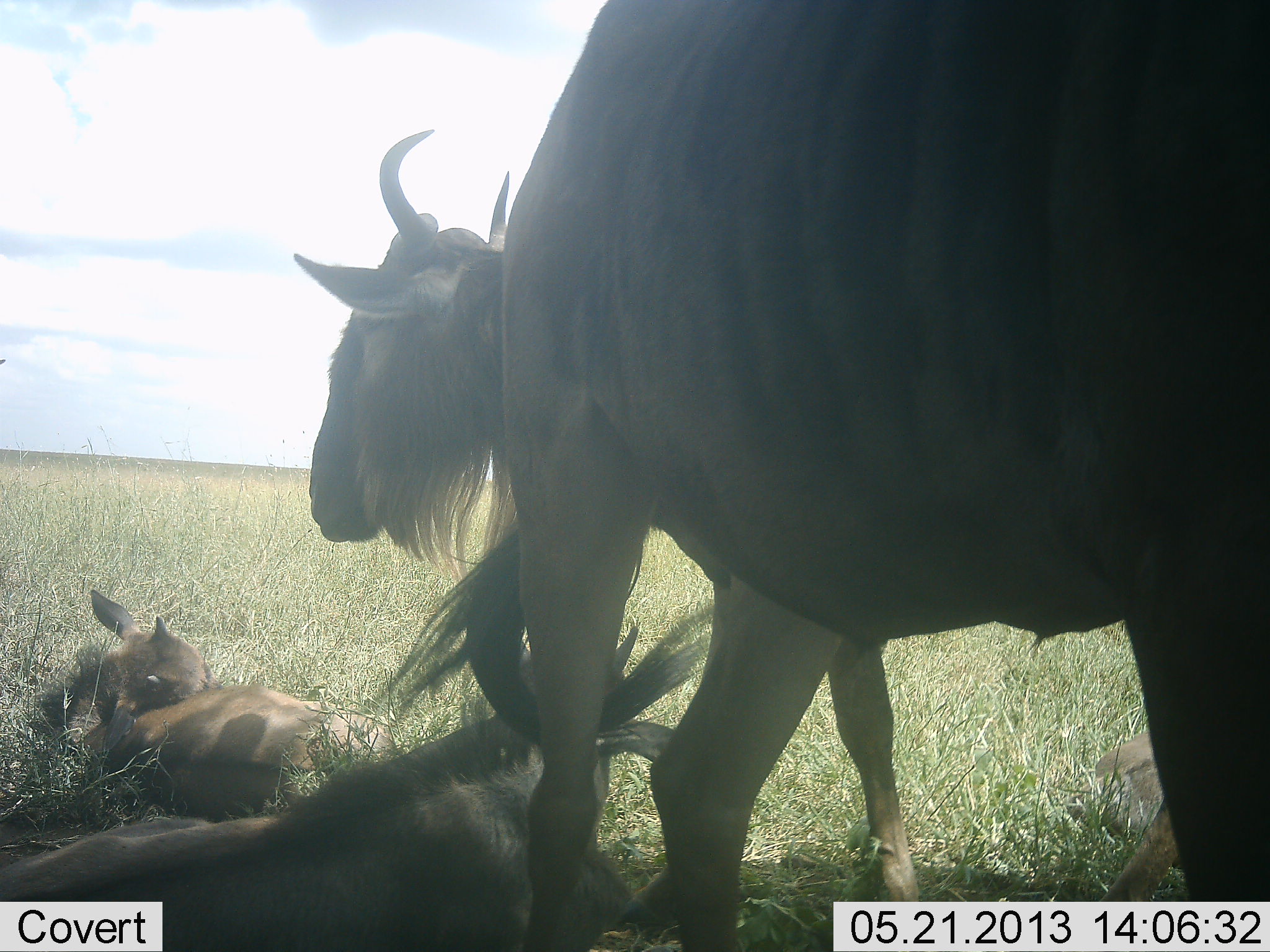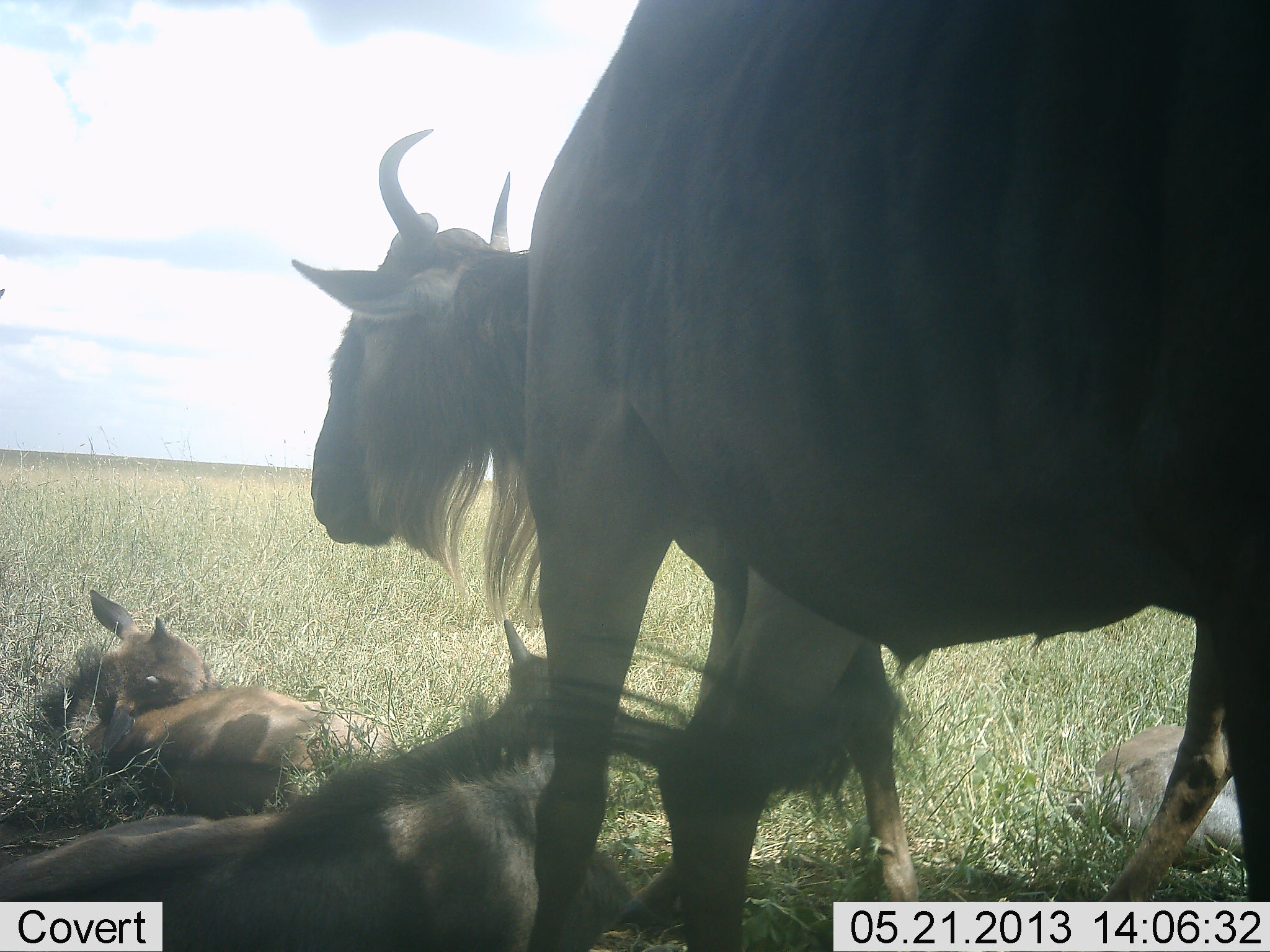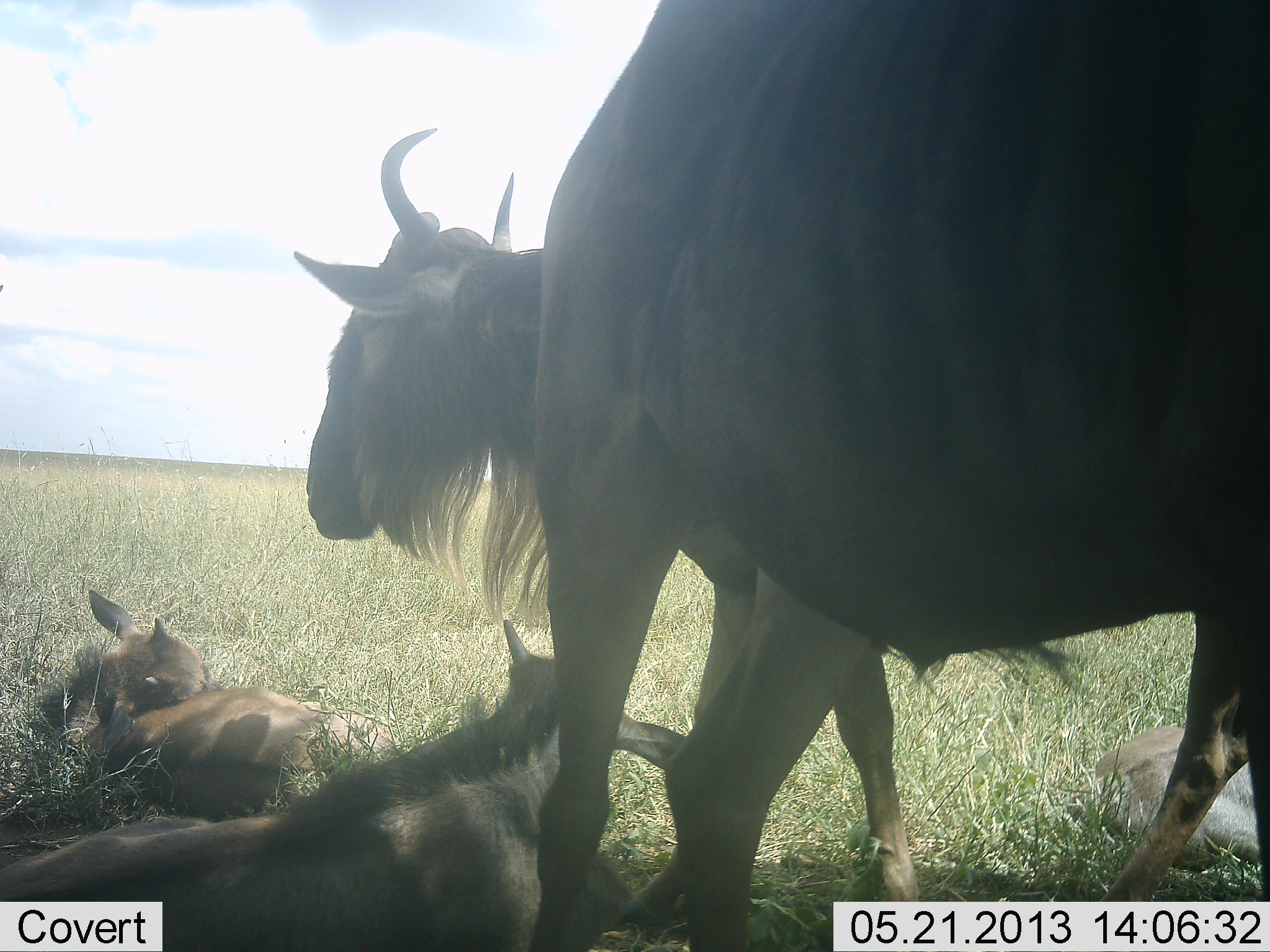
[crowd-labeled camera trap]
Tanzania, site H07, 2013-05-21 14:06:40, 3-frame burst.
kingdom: Animalia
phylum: Chordata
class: Mammalia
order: Artiodactyla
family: Bovidae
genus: Connochaetes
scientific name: Connochaetes taurinus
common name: blue wildebeest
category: wildebeest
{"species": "wildebeest (blue wildebeest) (Connochaetes taurinus)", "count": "5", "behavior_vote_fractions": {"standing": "70%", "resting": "100%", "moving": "0%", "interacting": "0%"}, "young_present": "70%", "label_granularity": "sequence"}